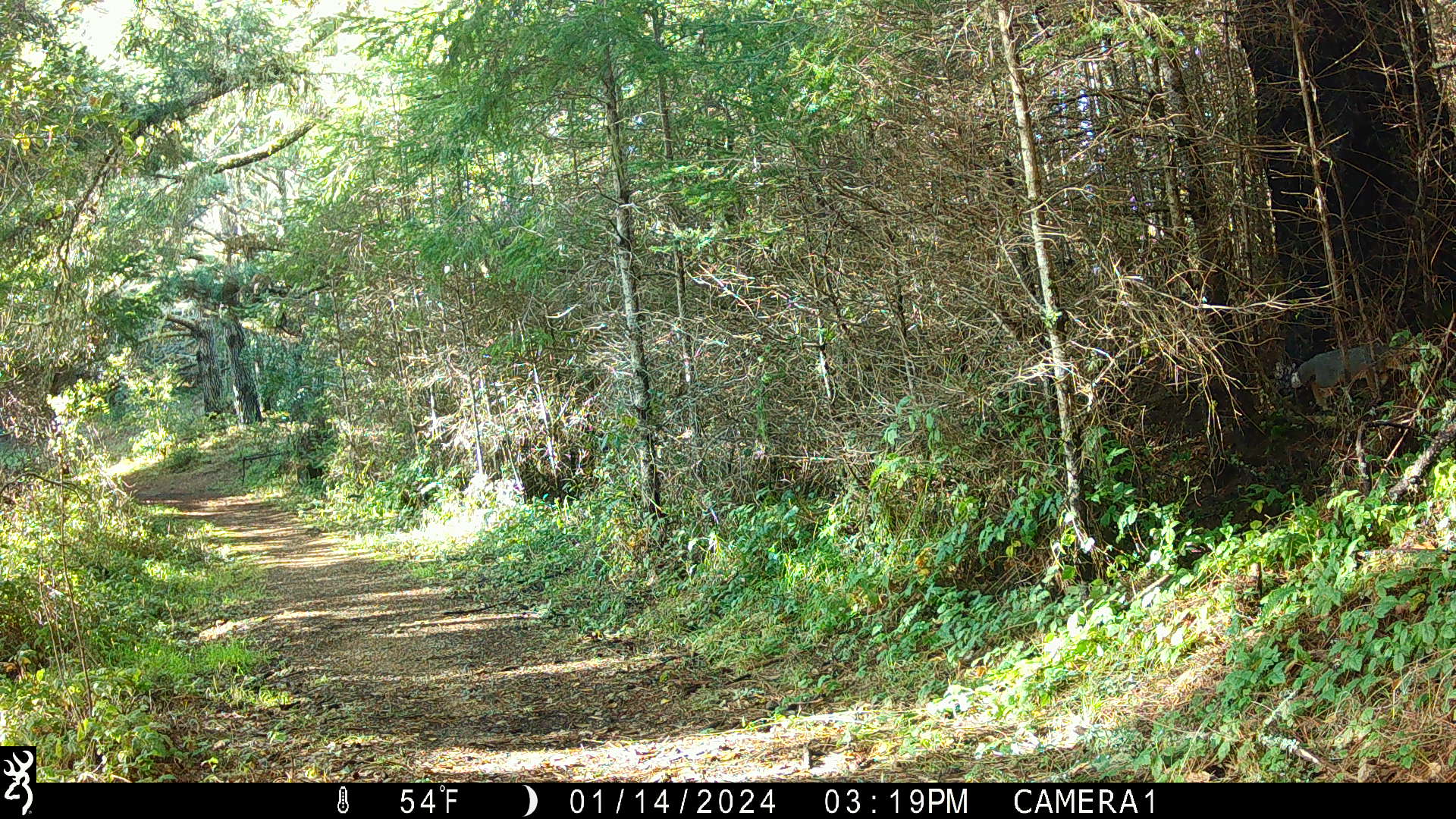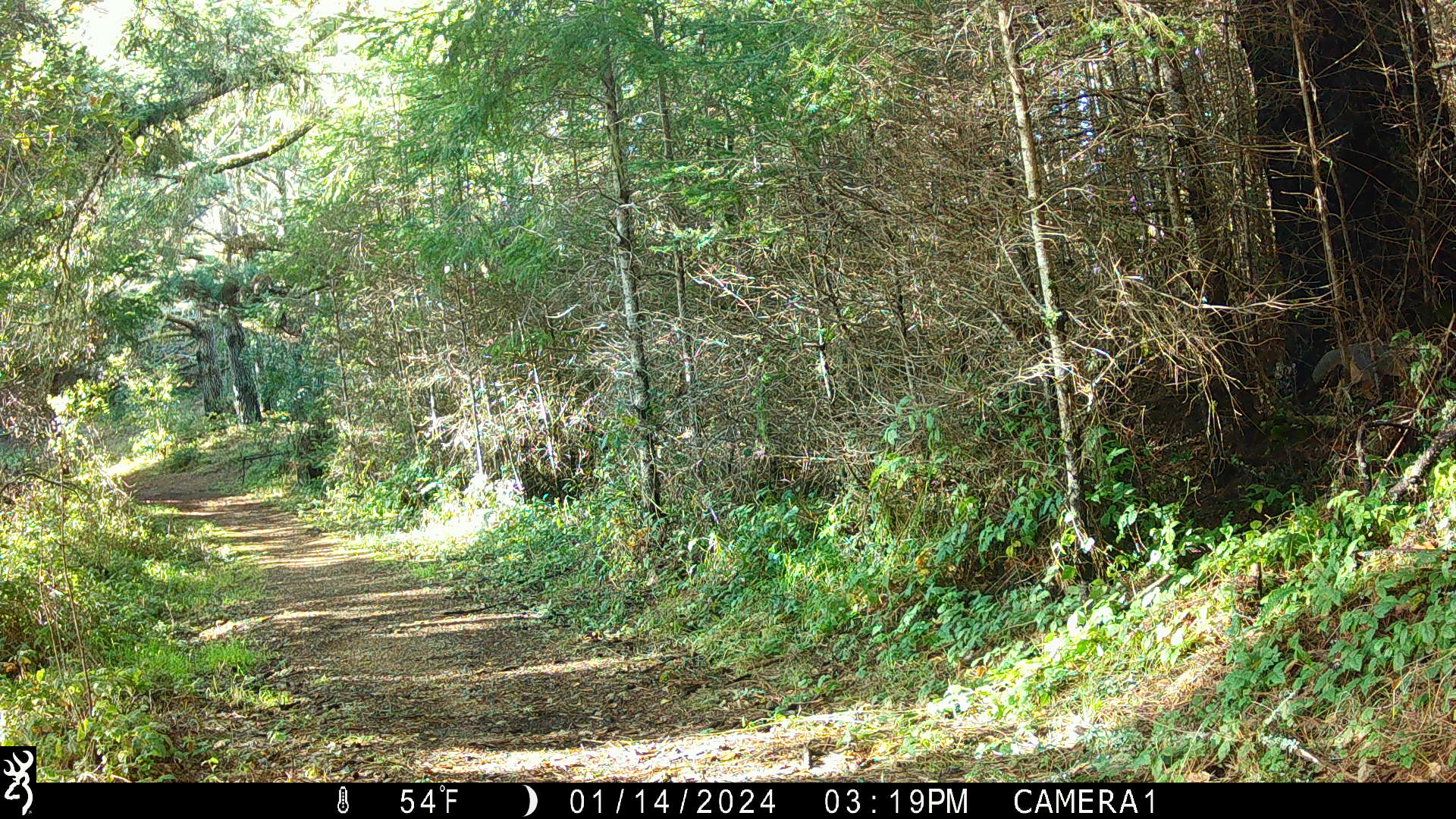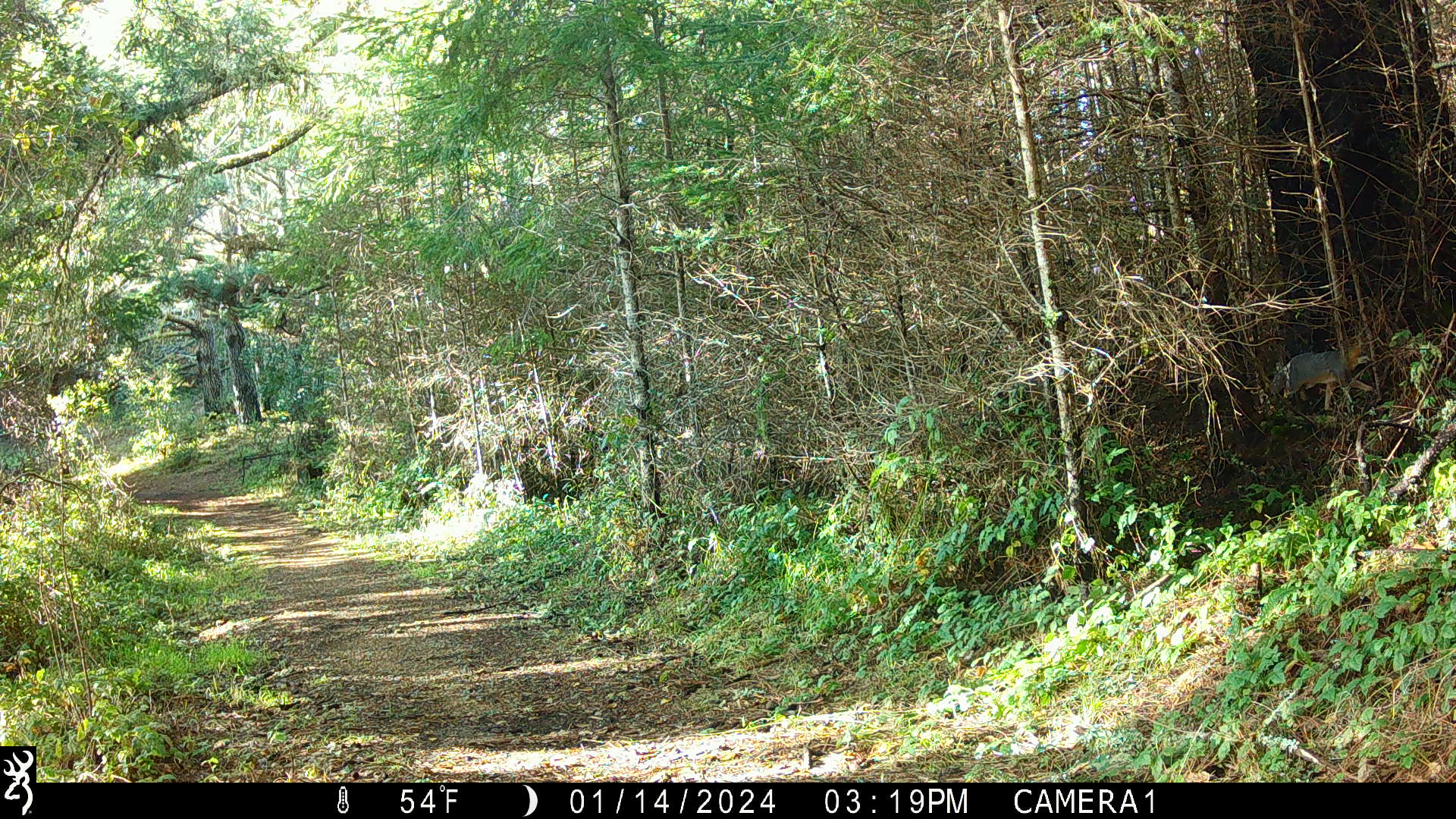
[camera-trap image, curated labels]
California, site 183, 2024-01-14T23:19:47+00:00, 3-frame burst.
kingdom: Animalia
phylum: Chordata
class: Mammalia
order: Carnivora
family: Canidae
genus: Urocyon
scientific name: Urocyon cinereoargenteus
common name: gray fox